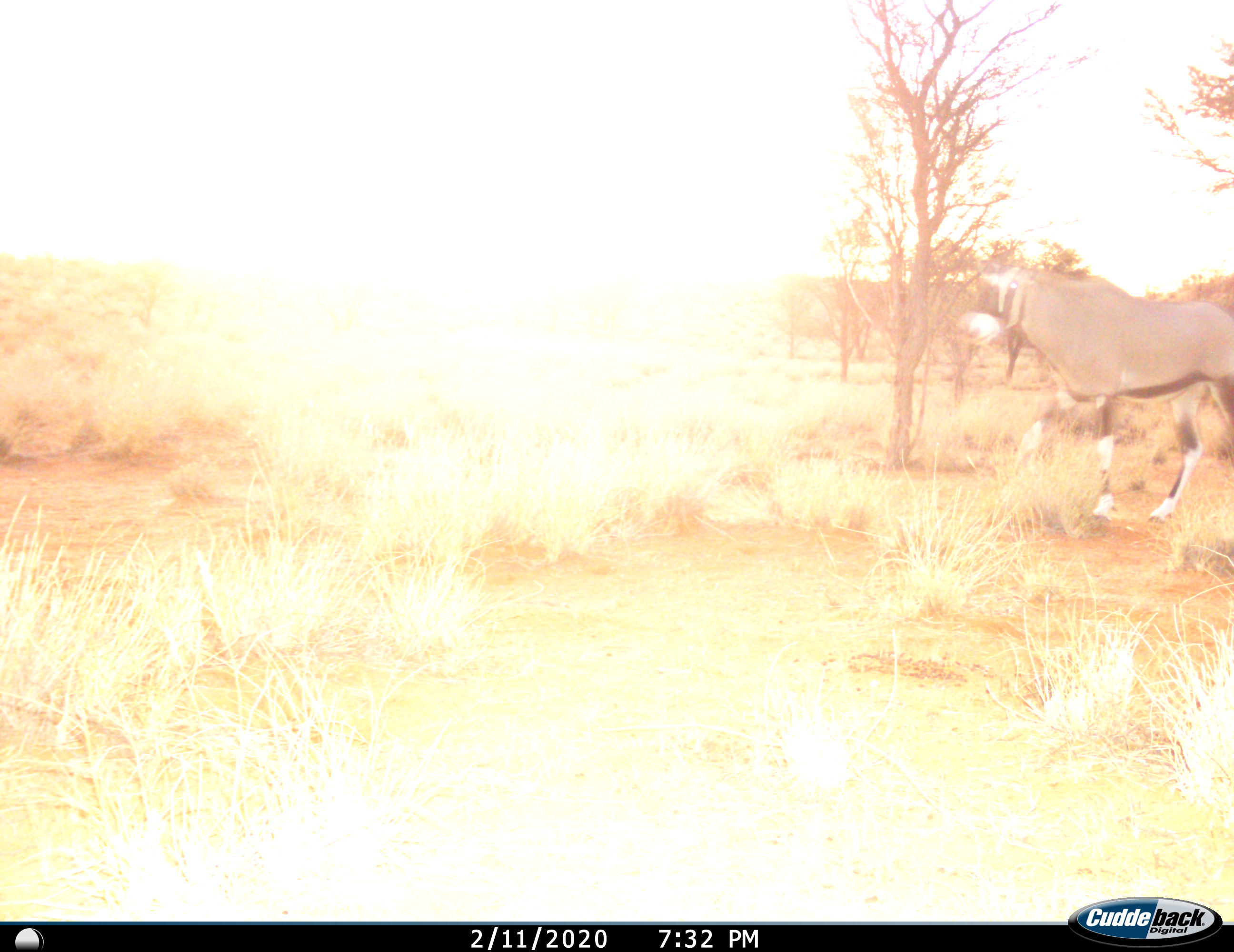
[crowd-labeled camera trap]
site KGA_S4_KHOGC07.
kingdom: Animalia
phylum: Chordata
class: Mammalia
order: Artiodactyla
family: Bovidae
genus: Oryx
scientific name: Oryx gazella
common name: gemsbok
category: oryx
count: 1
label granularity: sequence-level